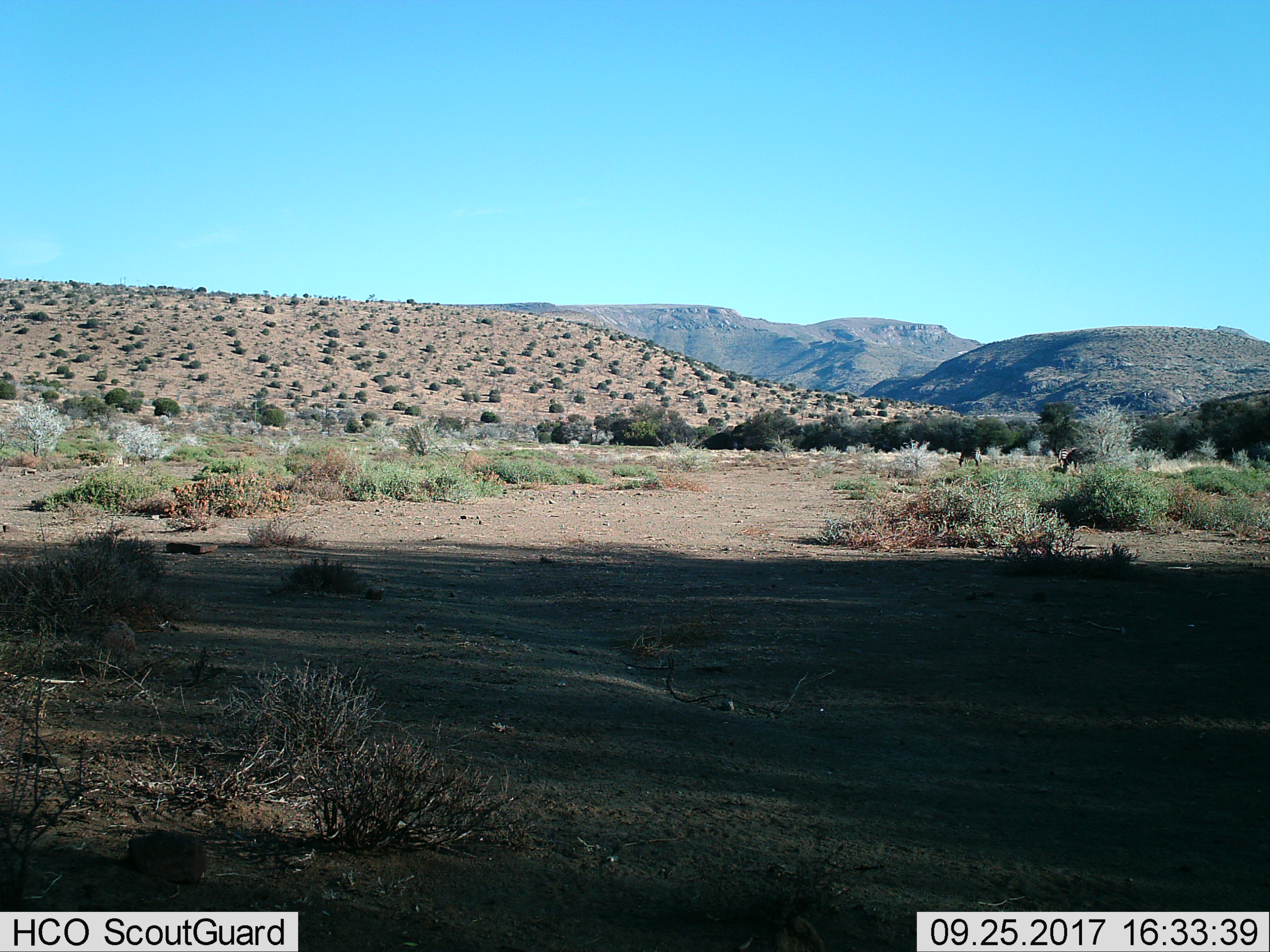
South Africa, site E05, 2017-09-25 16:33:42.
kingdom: Animalia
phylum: Chordata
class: Mammalia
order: Perissodactyla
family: Equidae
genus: Equus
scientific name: Equus zebra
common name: mountain zebra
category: zebramountain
Zebramountain (mountain zebra) (Equus zebra), count 3. Behavior (volunteer vote fractions): standing 25%, resting 0%, moving 50%, interacting 0%. Young present (vote fraction): 0%. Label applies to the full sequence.